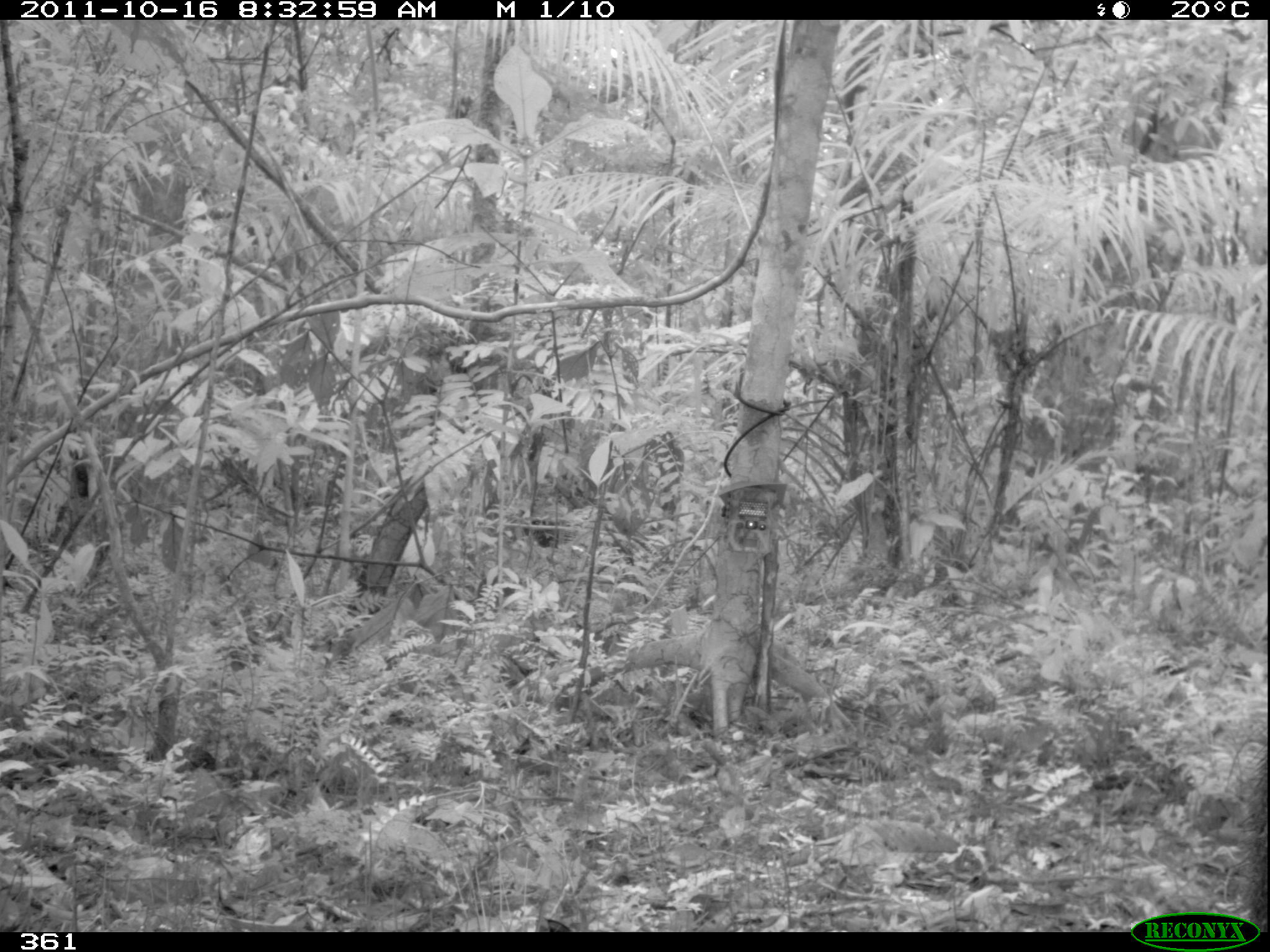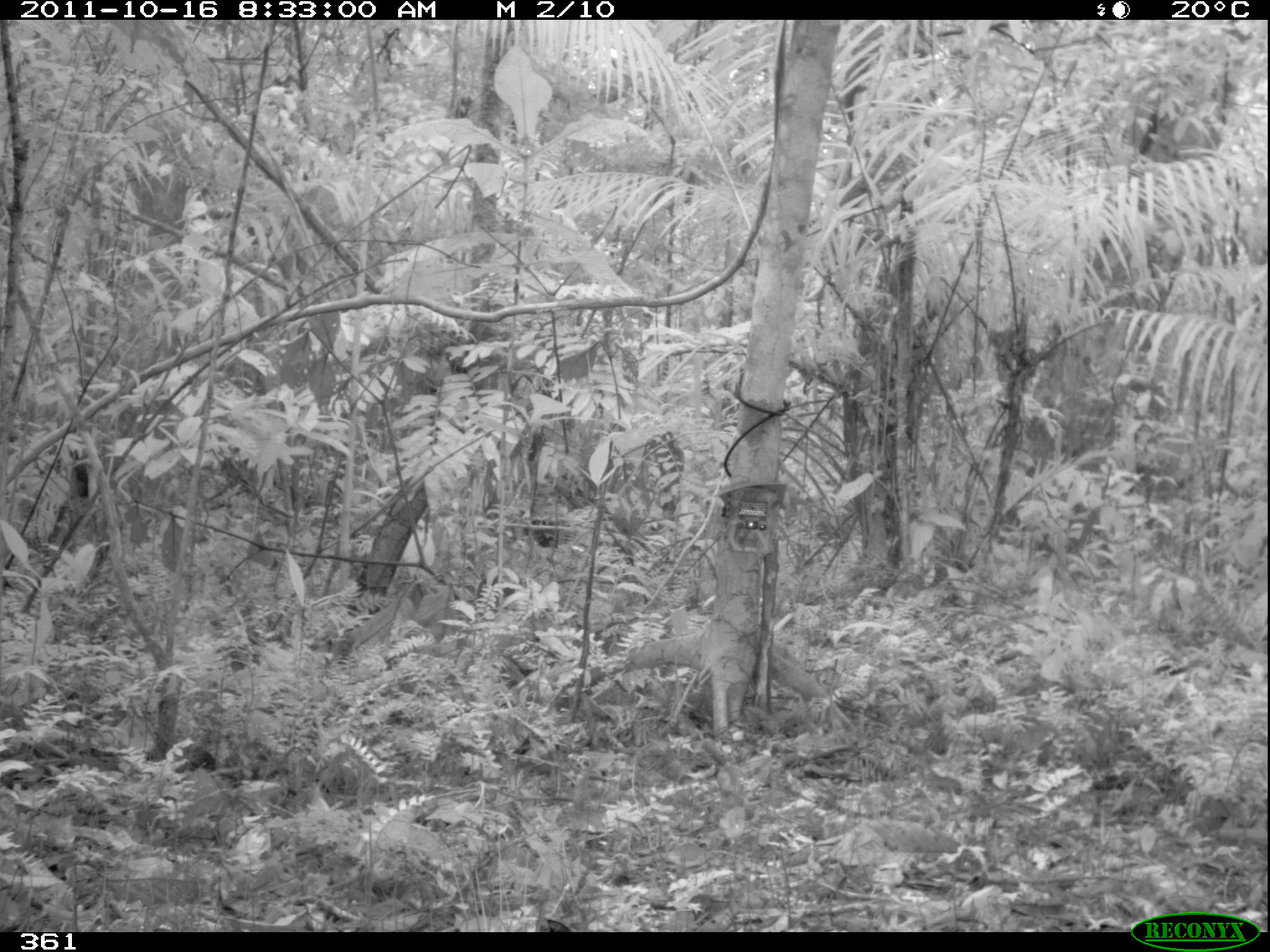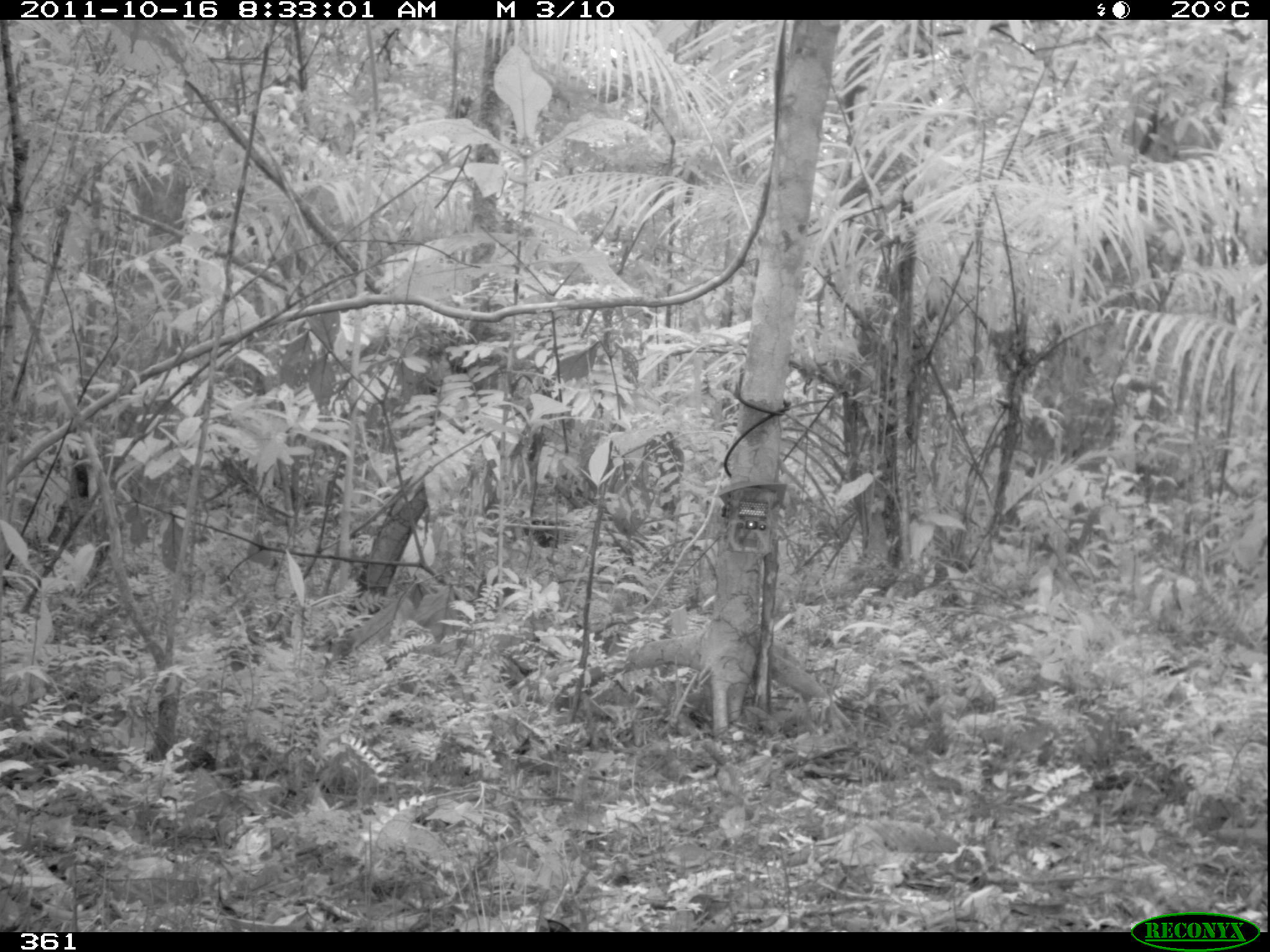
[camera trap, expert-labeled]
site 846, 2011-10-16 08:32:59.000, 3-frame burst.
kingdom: Animalia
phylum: Chordata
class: Mammalia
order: Artiodactyla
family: Tayassuidae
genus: Pecari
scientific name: Pecari tajacu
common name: collared peccary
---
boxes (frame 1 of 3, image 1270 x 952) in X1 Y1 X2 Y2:
pecari tajacu: 1236 751 1270 929